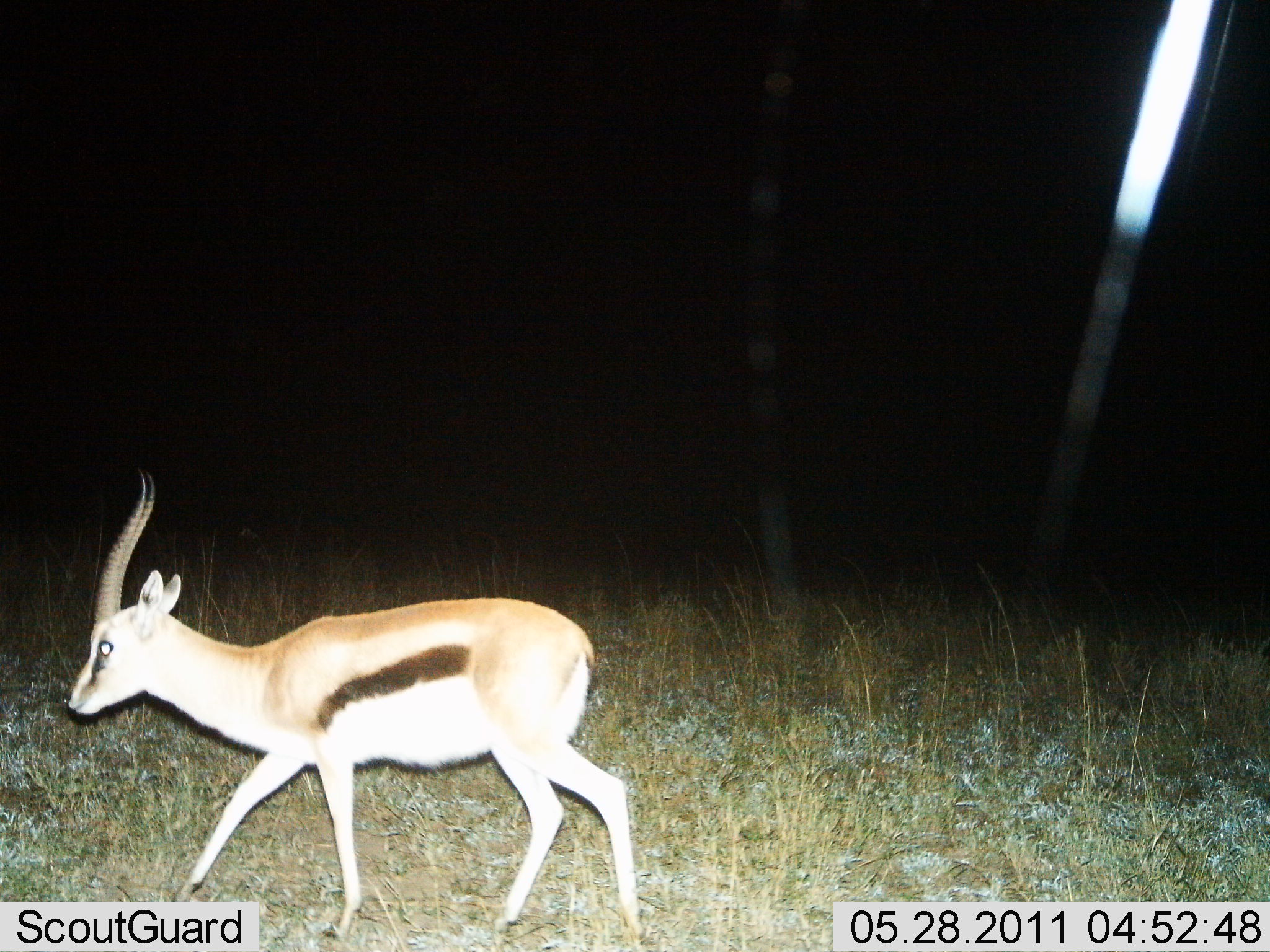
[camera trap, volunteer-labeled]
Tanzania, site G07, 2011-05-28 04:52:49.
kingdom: Animalia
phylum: Chordata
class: Mammalia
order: Artiodactyla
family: Bovidae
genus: Eudorcas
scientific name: Eudorcas thomsonii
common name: thomson's gazelle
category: gazellethomsons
Gazellethomsons (thomson's gazelle) (Eudorcas thomsonii), count 1. Behavior (volunteer vote fractions): standing 10%, resting 0%, moving 90%, interacting 0%. Young present (vote fraction): 0%. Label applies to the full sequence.